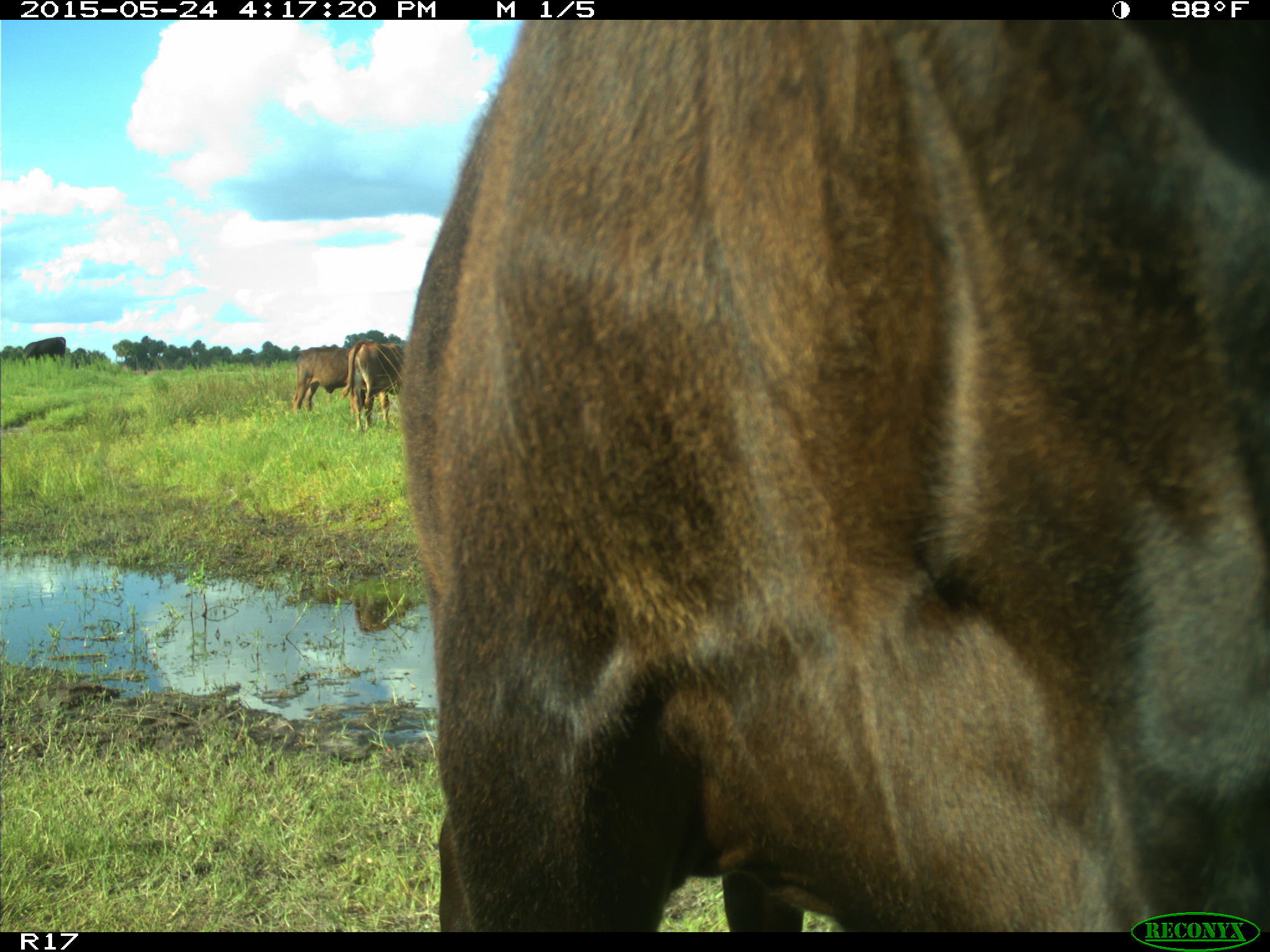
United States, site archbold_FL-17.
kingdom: Animalia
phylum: Chordata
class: Mammalia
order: Artiodactyla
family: Bovidae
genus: Bos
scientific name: Bos taurus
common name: domestic cow